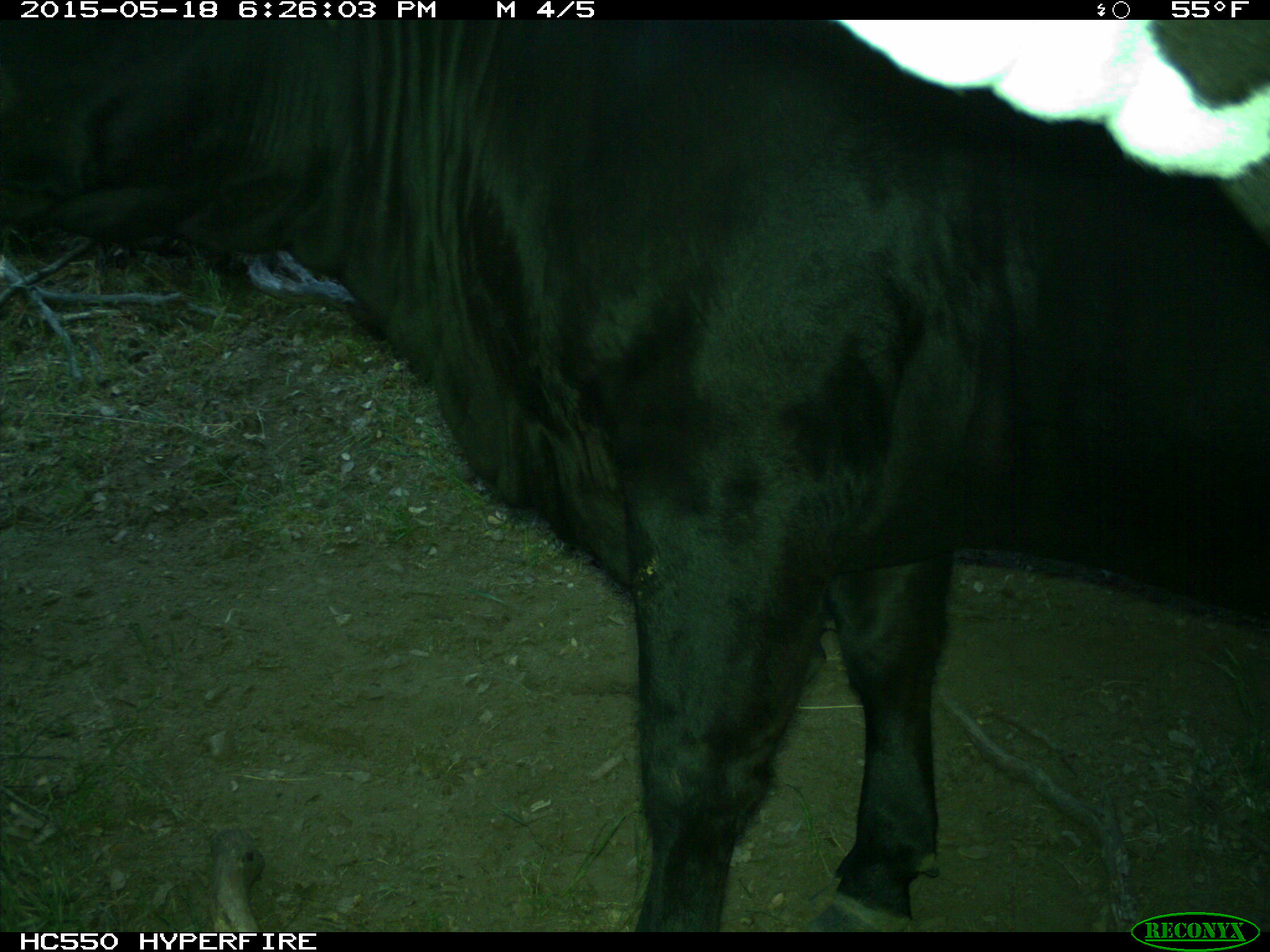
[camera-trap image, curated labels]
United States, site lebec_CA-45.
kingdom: Animalia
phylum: Chordata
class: Mammalia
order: Artiodactyla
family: Bovidae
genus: Bos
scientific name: Bos taurus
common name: domestic cow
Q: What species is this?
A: Bos taurus (domestic cow).